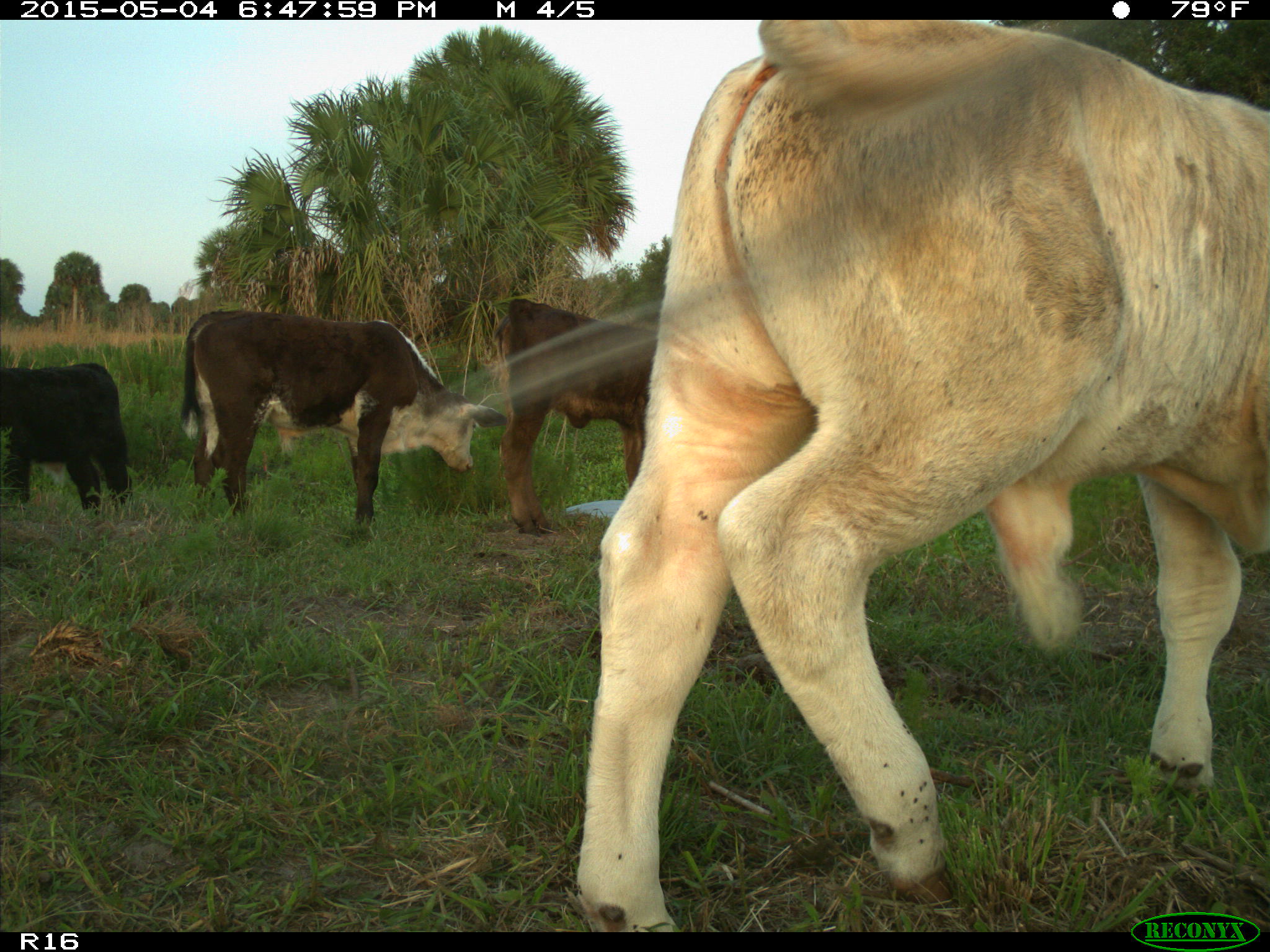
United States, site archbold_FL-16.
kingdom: Animalia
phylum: Chordata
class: Mammalia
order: Artiodactyla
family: Bovidae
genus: Bos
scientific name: Bos taurus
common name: domestic cow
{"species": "Bos taurus (domestic cow)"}